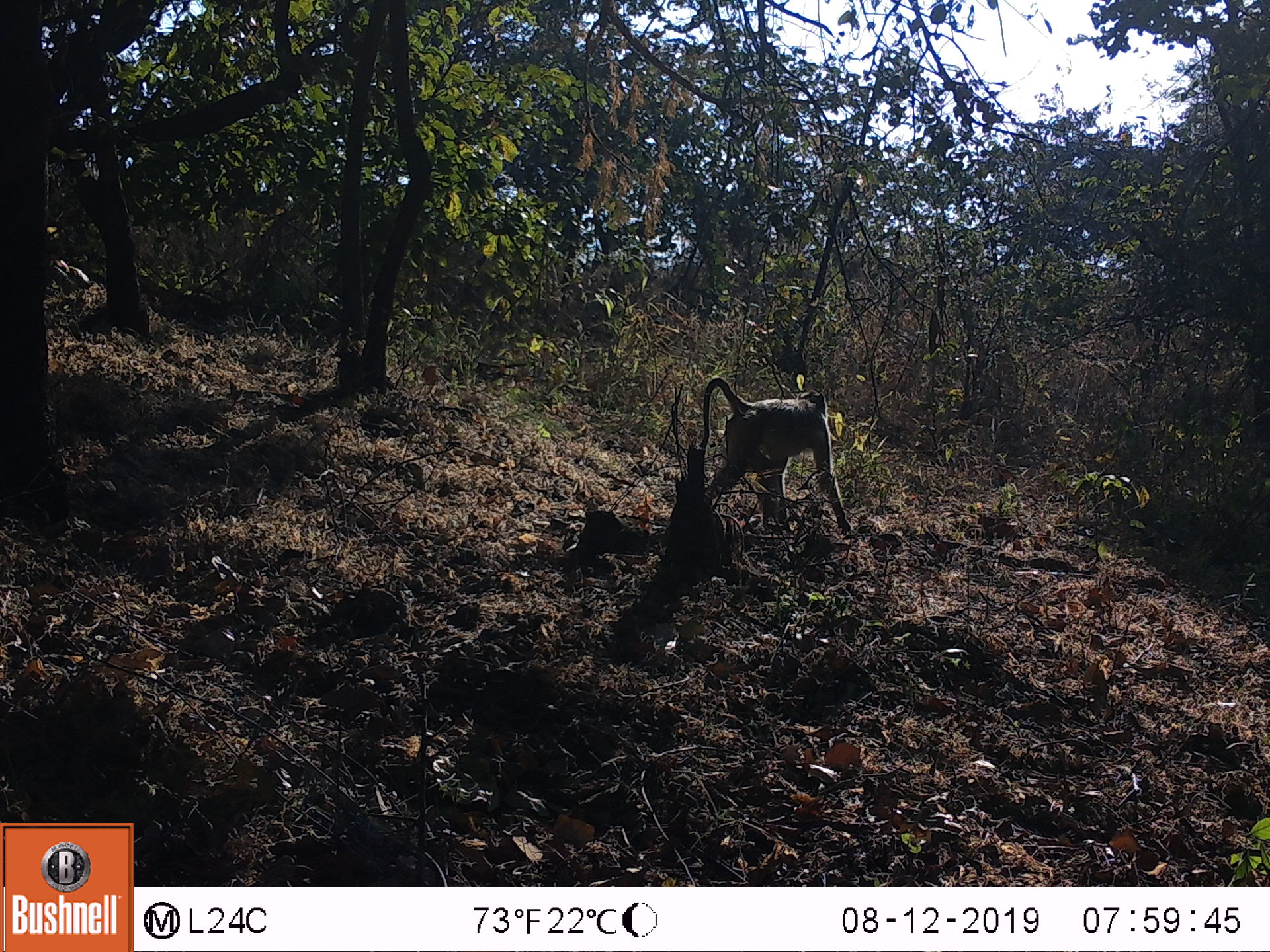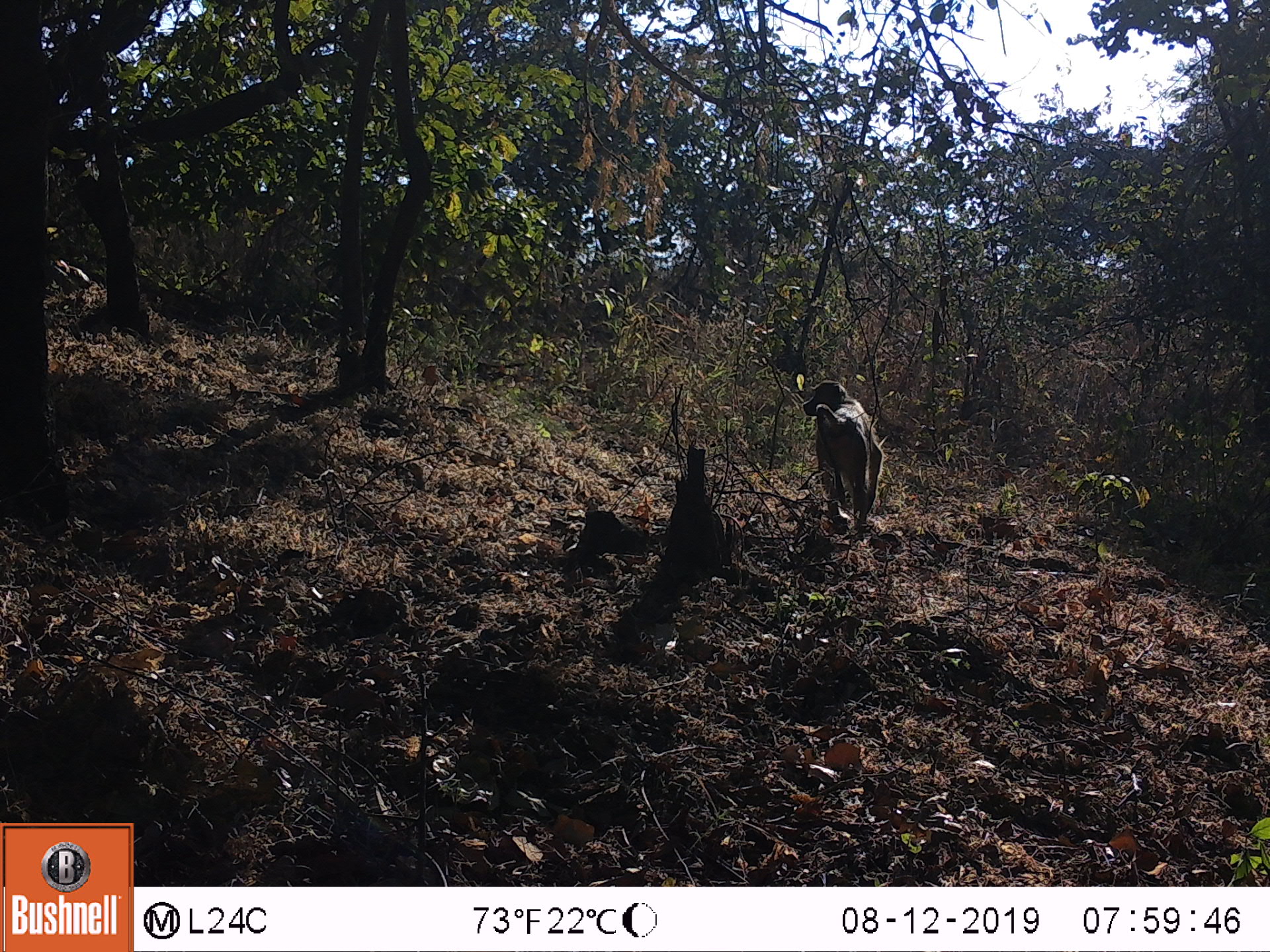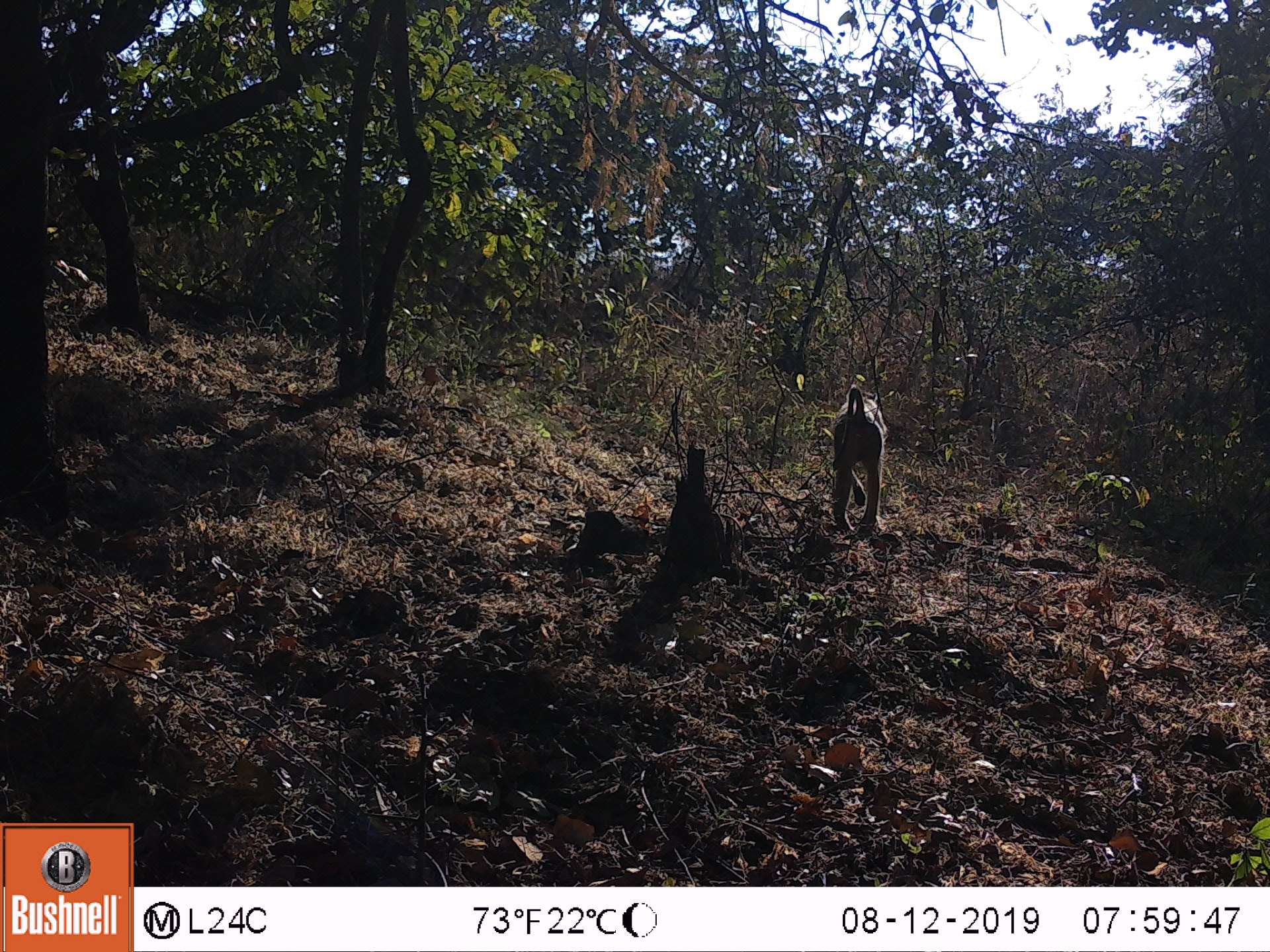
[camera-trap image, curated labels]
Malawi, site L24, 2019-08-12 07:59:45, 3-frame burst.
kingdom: Animalia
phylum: Chordata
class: Mammalia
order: Primates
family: Cercopithecidae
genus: Papio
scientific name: Papio cynocephalus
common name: yellow baboon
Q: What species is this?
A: Yellow baboon (Papio cynocephalus).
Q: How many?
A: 1.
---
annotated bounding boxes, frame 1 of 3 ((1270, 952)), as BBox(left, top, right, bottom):
yellow baboon: BBox(696, 375, 850, 535)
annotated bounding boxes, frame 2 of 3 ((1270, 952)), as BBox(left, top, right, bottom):
yellow baboon: BBox(798, 377, 887, 535)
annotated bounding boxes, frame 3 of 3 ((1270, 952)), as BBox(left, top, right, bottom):
yellow baboon: BBox(824, 380, 892, 542)